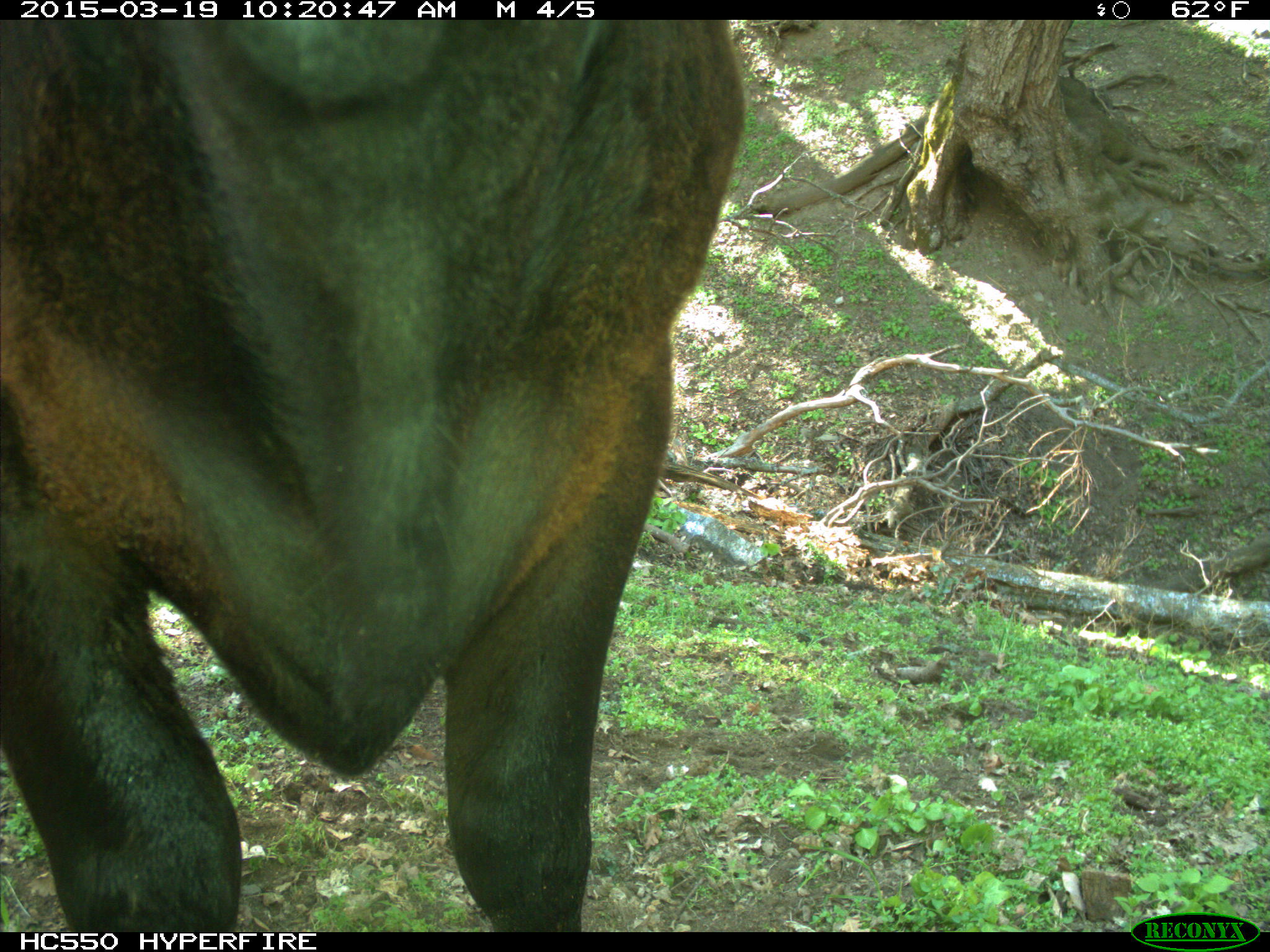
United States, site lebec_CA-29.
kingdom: Animalia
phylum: Chordata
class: Mammalia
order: Artiodactyla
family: Bovidae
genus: Bos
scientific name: Bos taurus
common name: domestic cow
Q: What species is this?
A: Bos taurus (domestic cow).